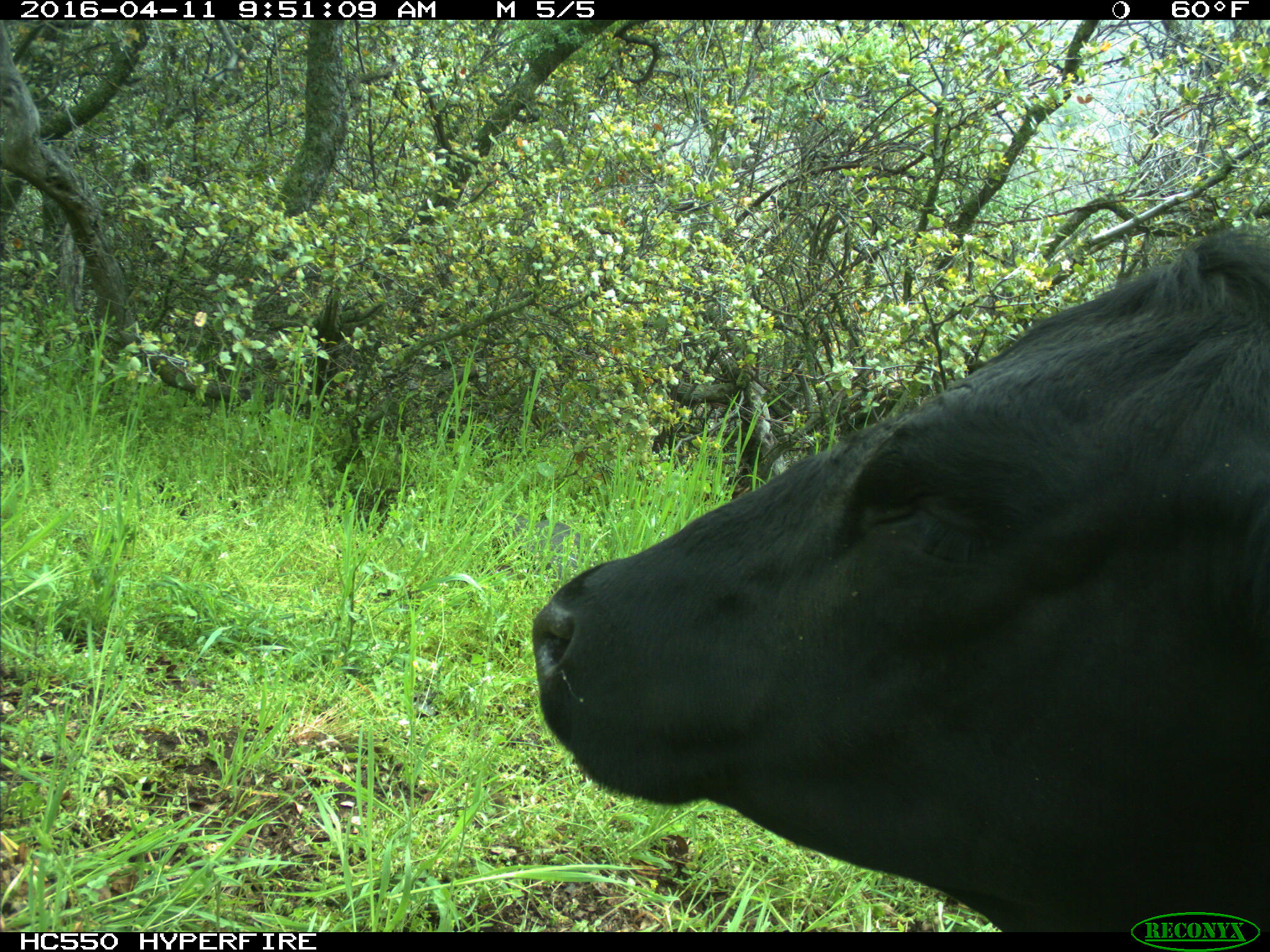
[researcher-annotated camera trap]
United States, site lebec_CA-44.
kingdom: Animalia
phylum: Chordata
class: Mammalia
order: Artiodactyla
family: Bovidae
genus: Bos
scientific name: Bos taurus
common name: domestic cow